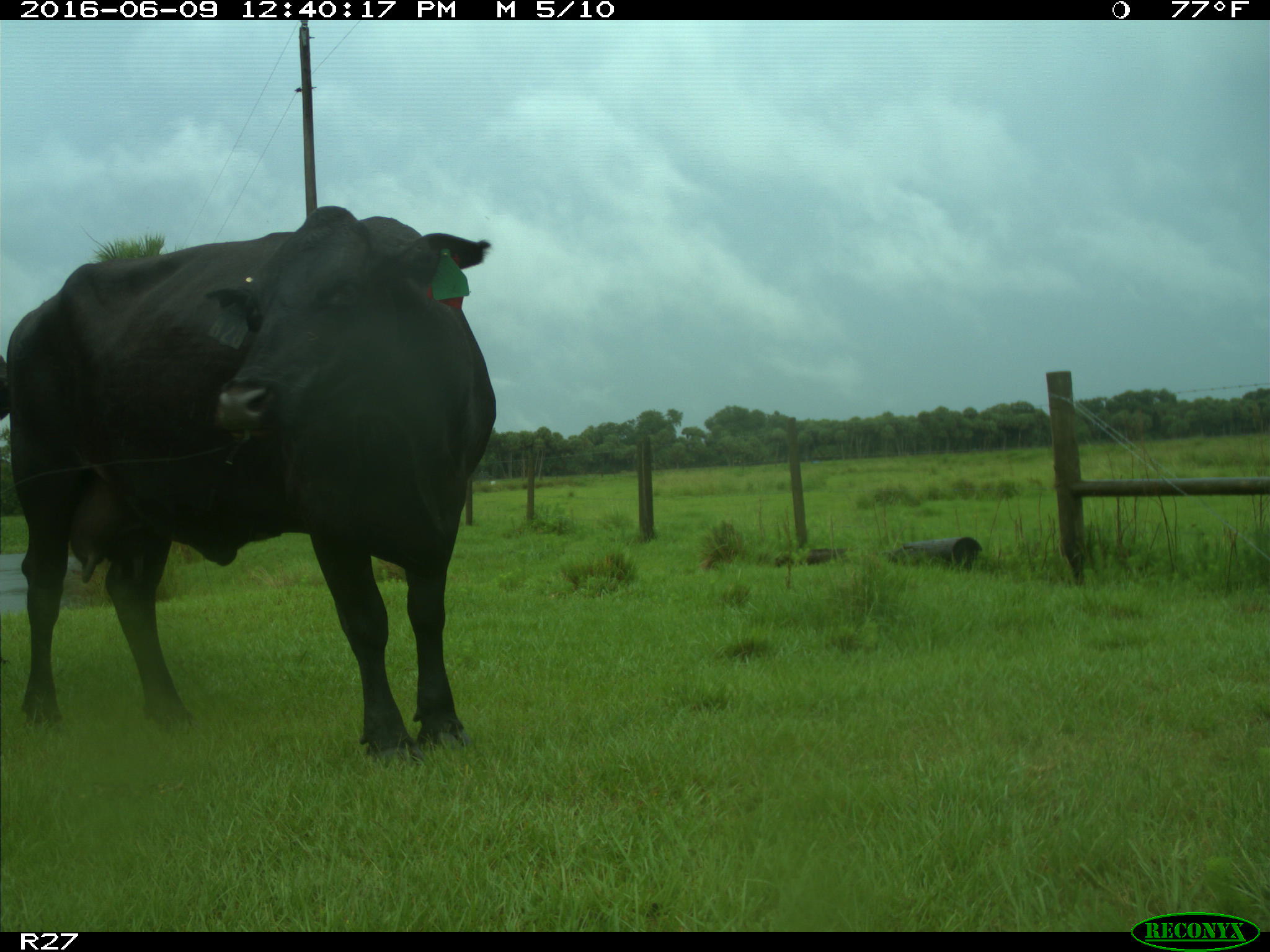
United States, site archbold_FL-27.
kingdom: Animalia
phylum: Chordata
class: Mammalia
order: Artiodactyla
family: Bovidae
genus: Bos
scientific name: Bos taurus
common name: domestic cow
Bos taurus (domestic cow).